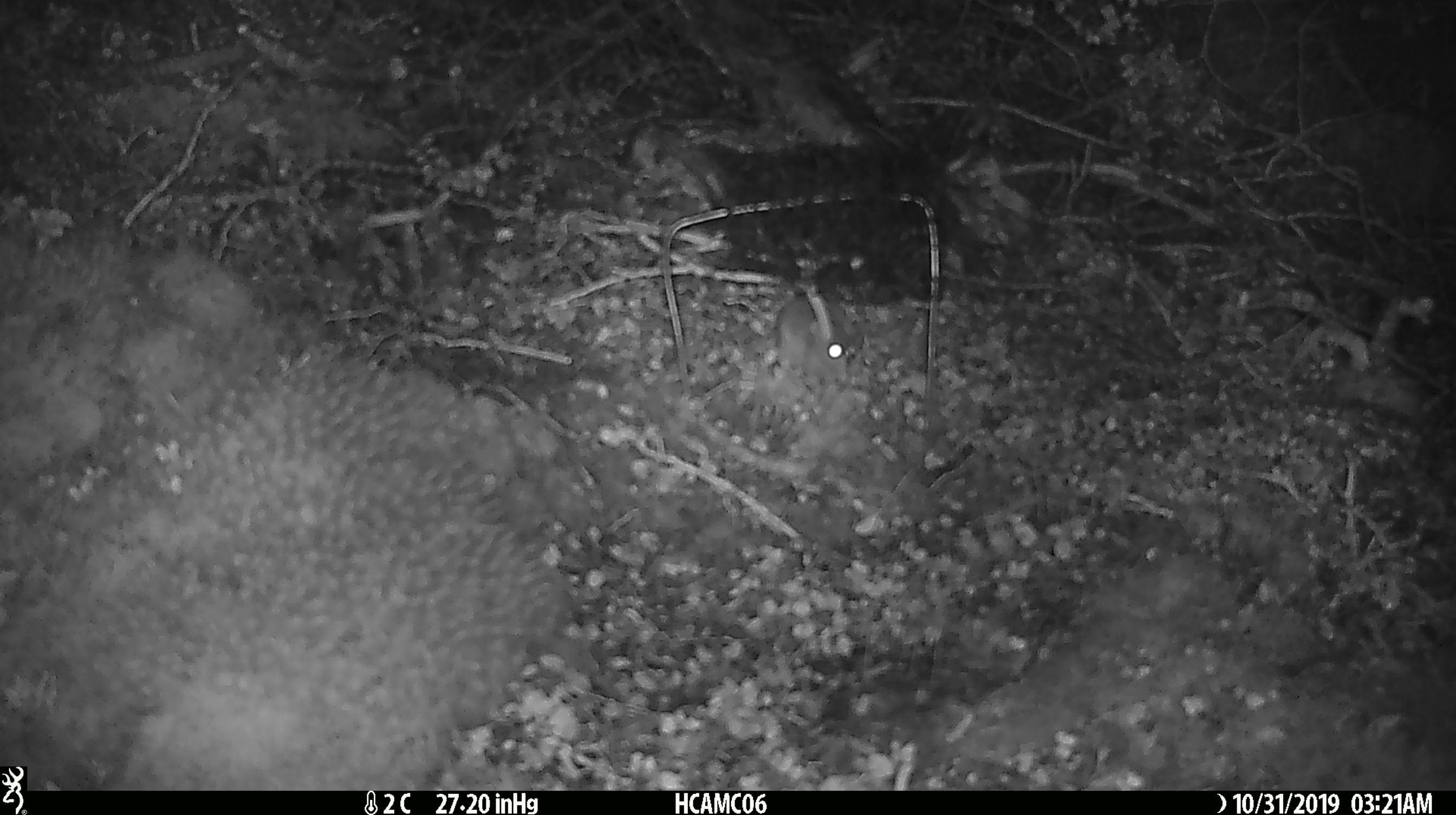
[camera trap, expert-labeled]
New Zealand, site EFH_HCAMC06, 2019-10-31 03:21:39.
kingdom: Animalia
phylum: Chordata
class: Mammalia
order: Rodentia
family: Muridae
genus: Mus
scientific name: Mus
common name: mouse